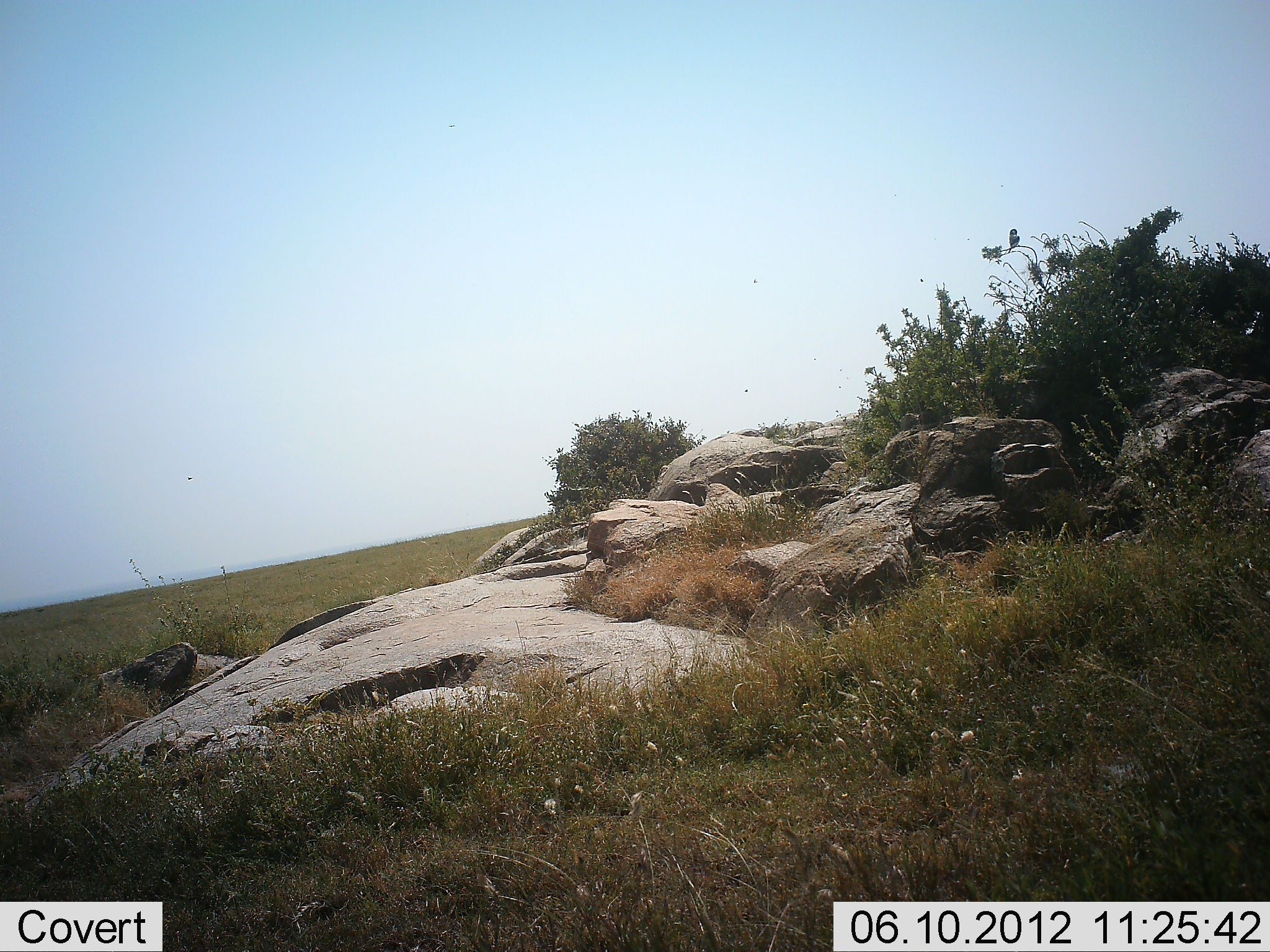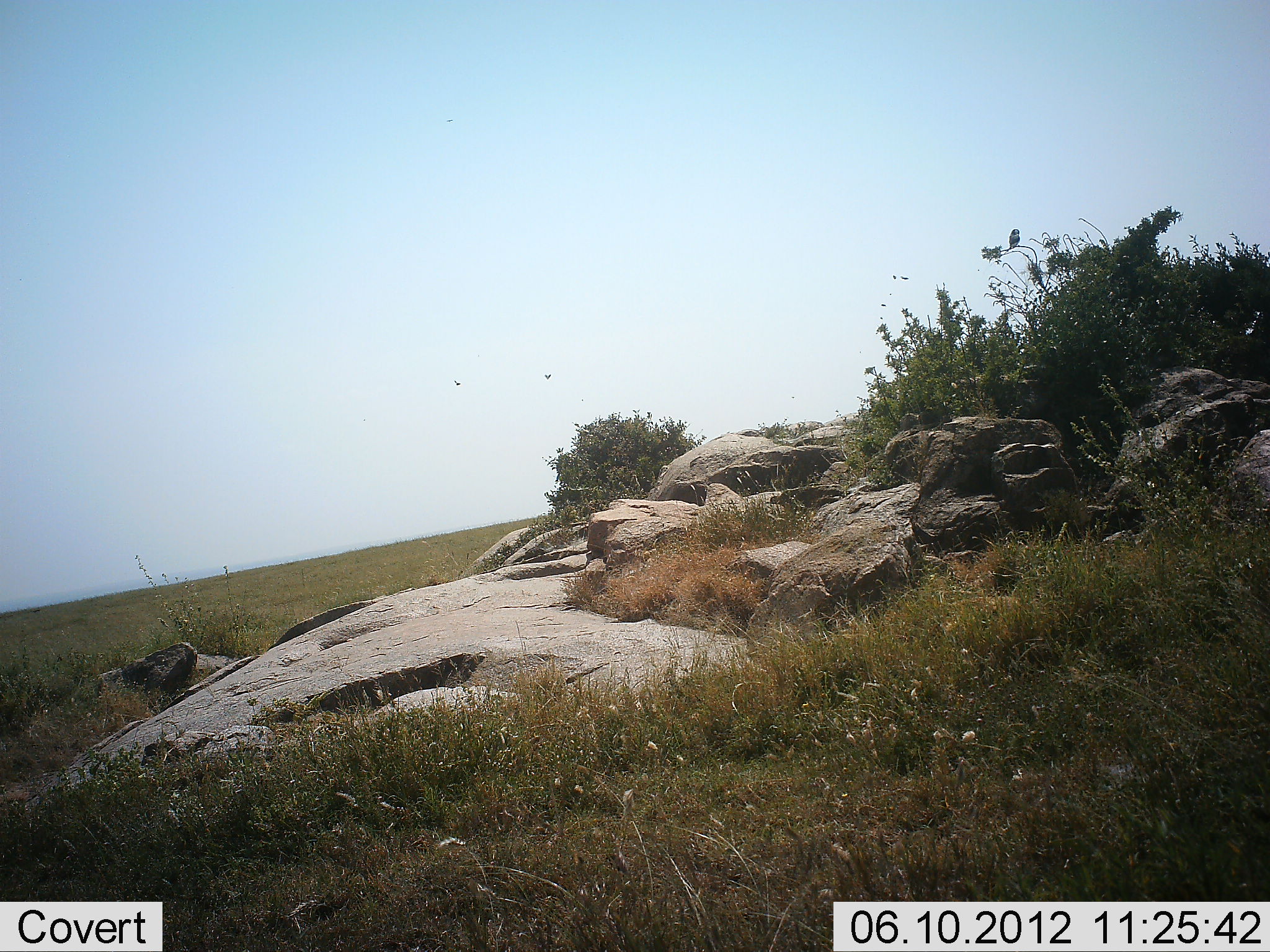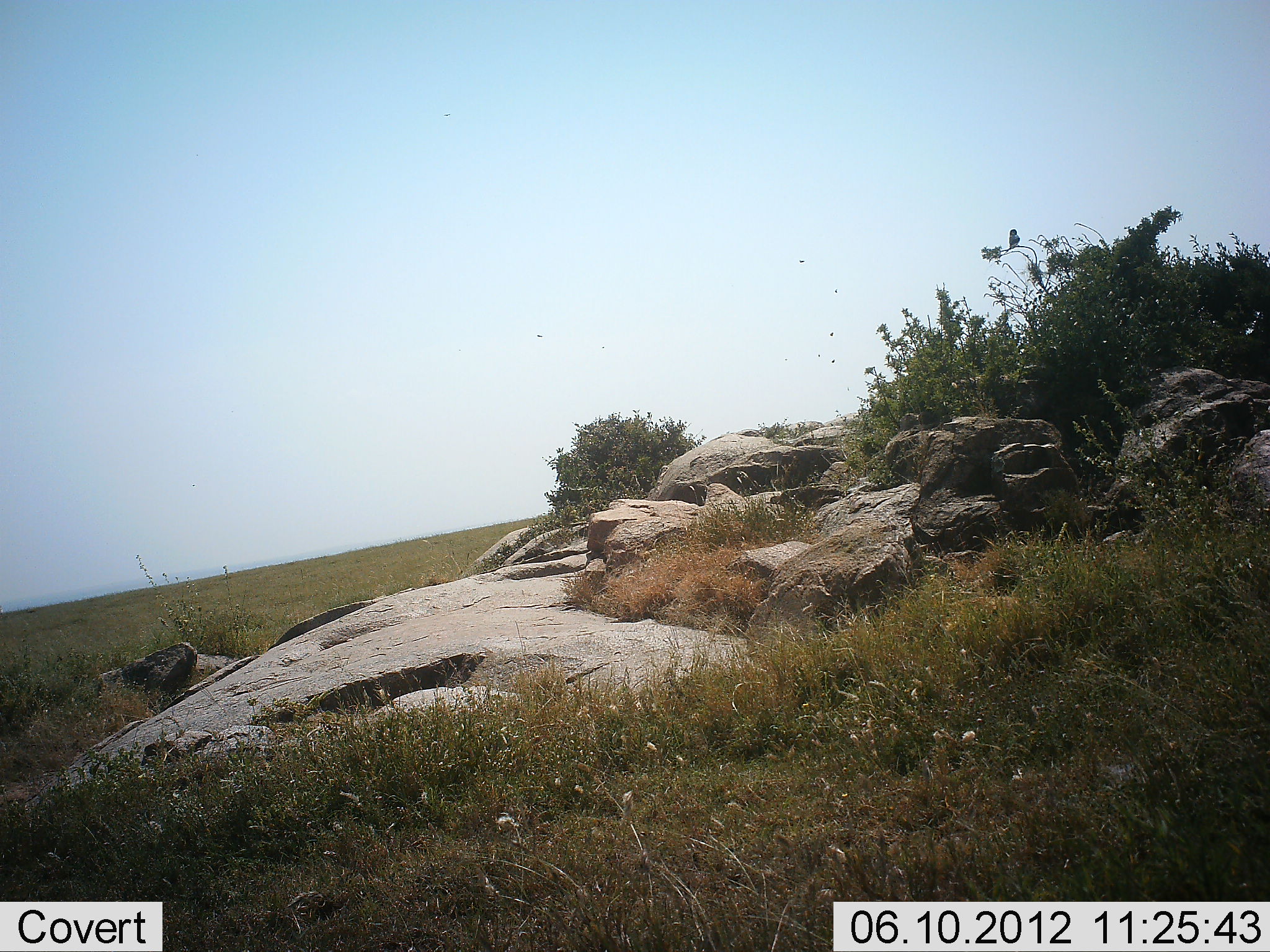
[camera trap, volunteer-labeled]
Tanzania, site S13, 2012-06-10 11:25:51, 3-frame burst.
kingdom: Animalia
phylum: Chordata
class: Aves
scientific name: Aves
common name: bird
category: otherbird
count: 2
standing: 40%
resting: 40%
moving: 50%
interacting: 0%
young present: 0%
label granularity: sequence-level